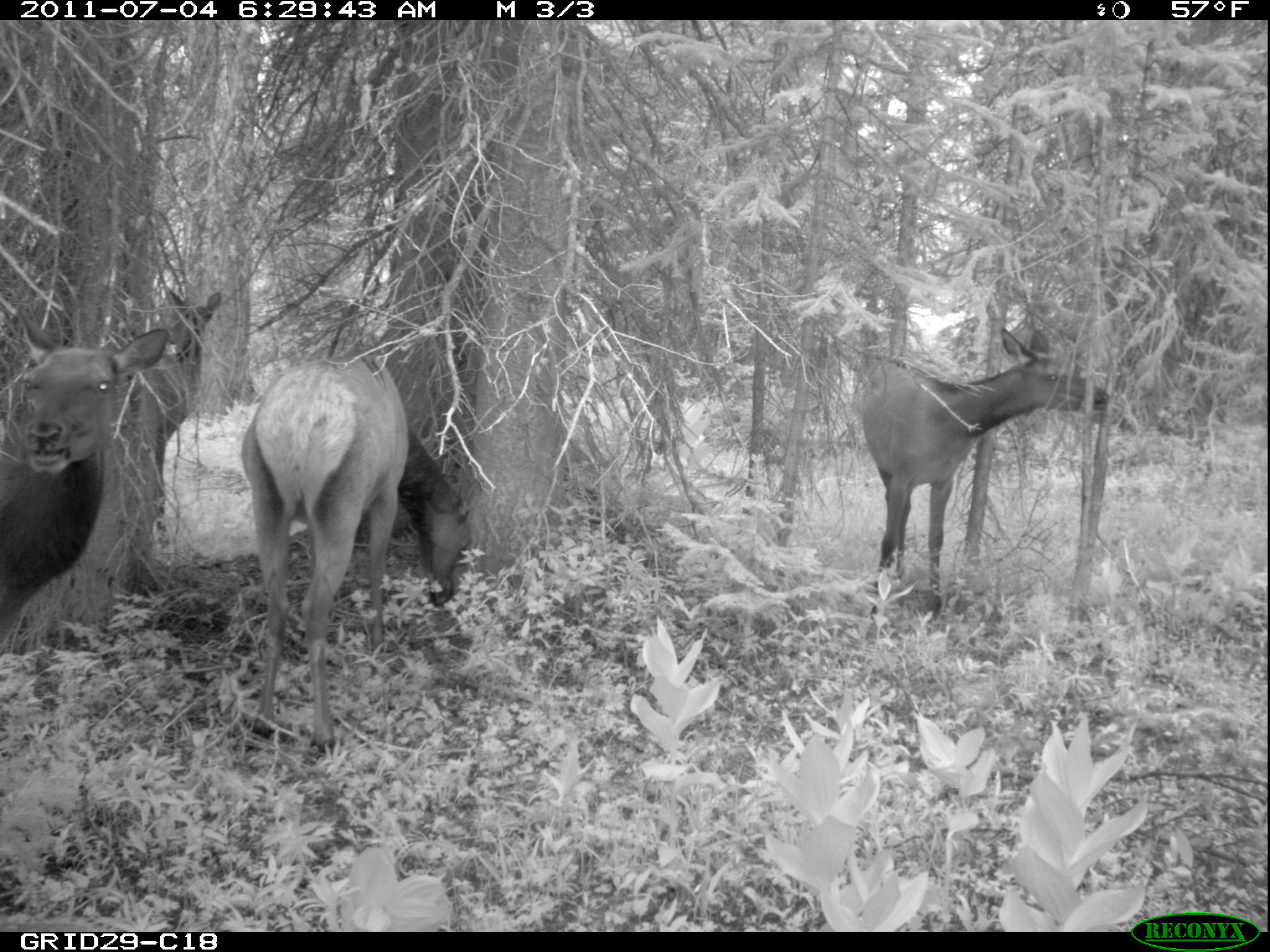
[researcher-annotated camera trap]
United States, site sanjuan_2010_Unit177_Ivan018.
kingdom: Animalia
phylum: Chordata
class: Mammalia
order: Artiodactyla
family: Cervidae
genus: Cervus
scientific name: Cervus elaphus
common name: red deer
Cervus elaphus (red deer).